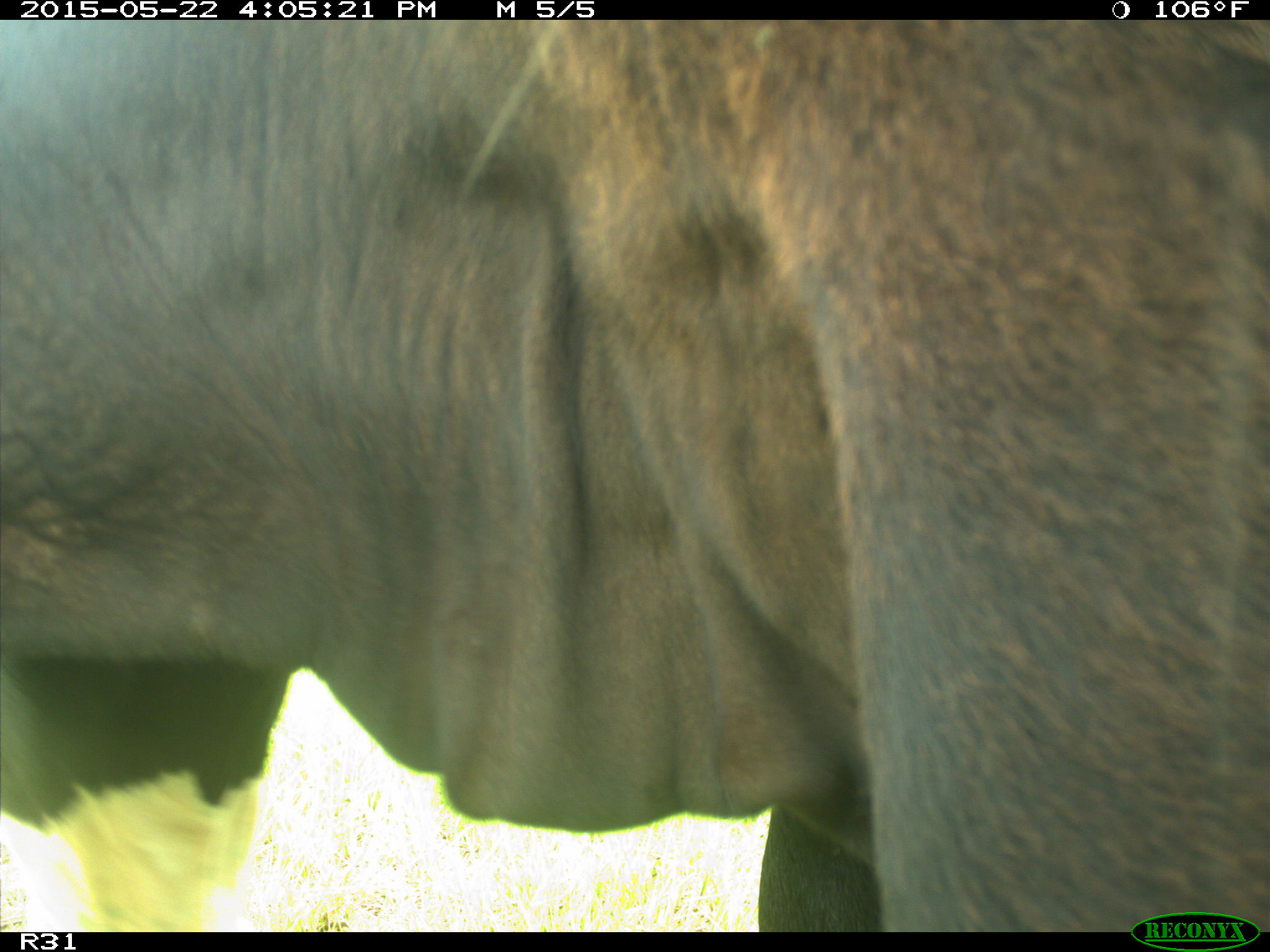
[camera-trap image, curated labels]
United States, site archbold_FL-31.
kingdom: Animalia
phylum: Chordata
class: Mammalia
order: Artiodactyla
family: Bovidae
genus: Bos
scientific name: Bos taurus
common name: domestic cow